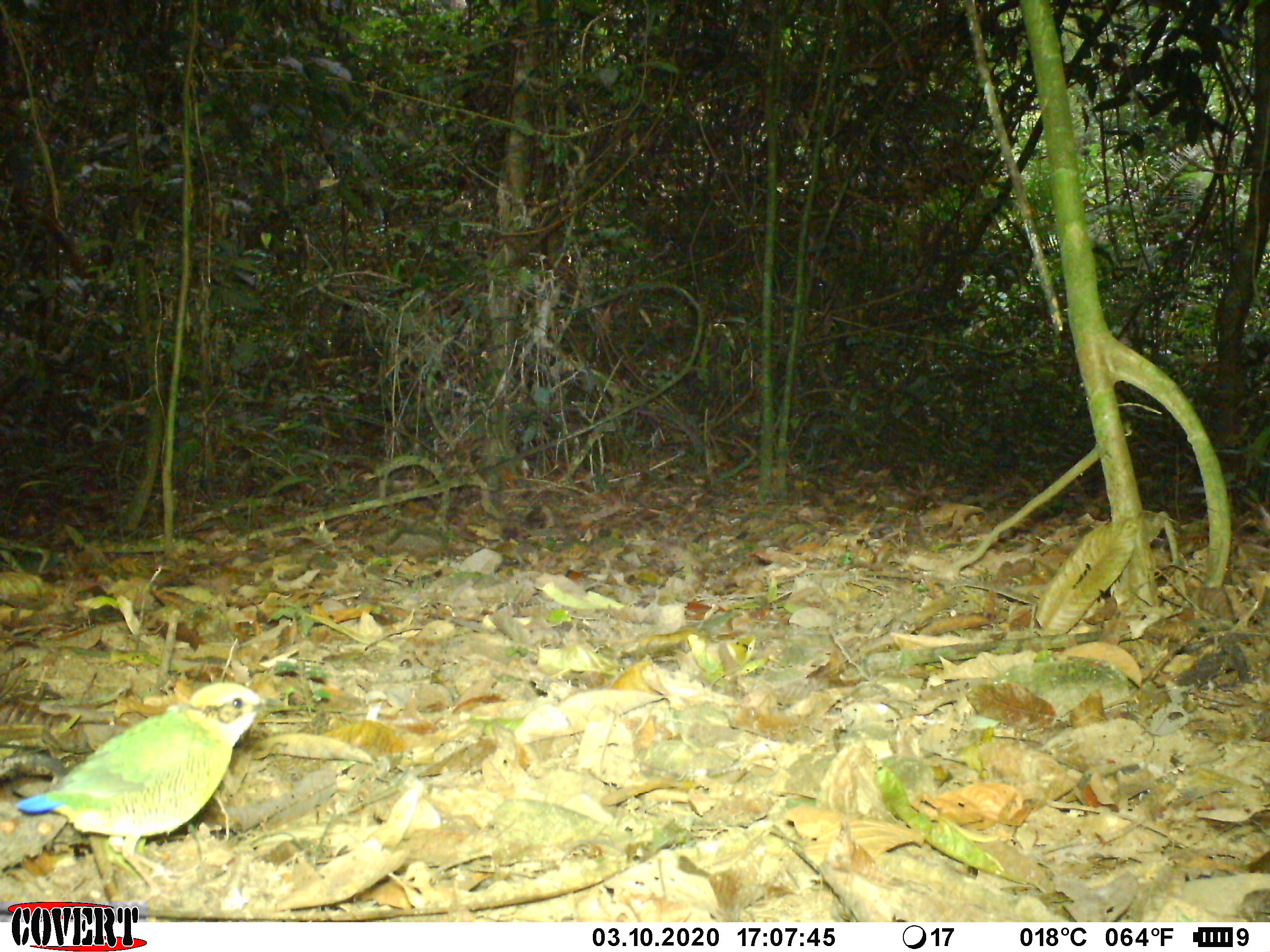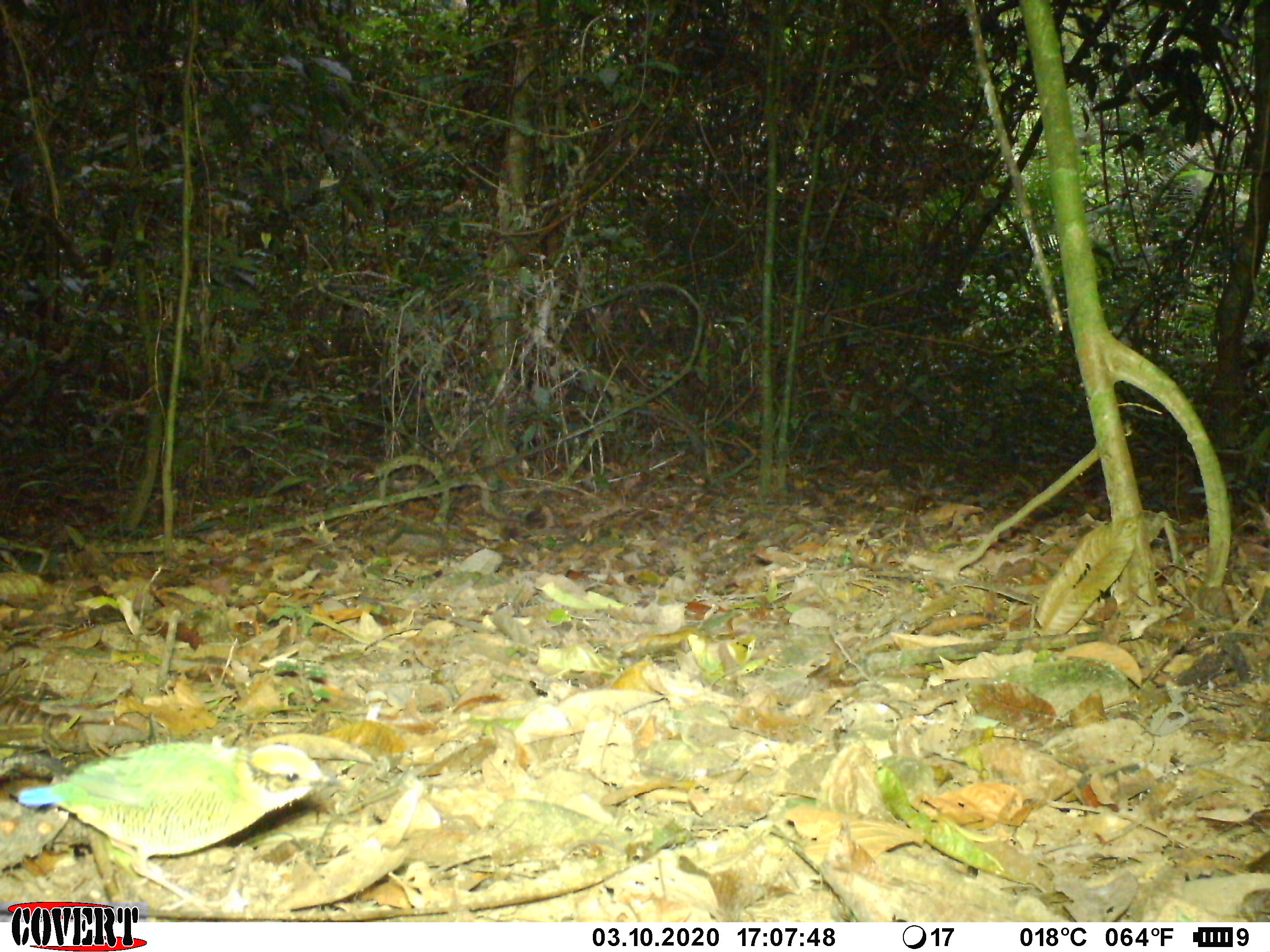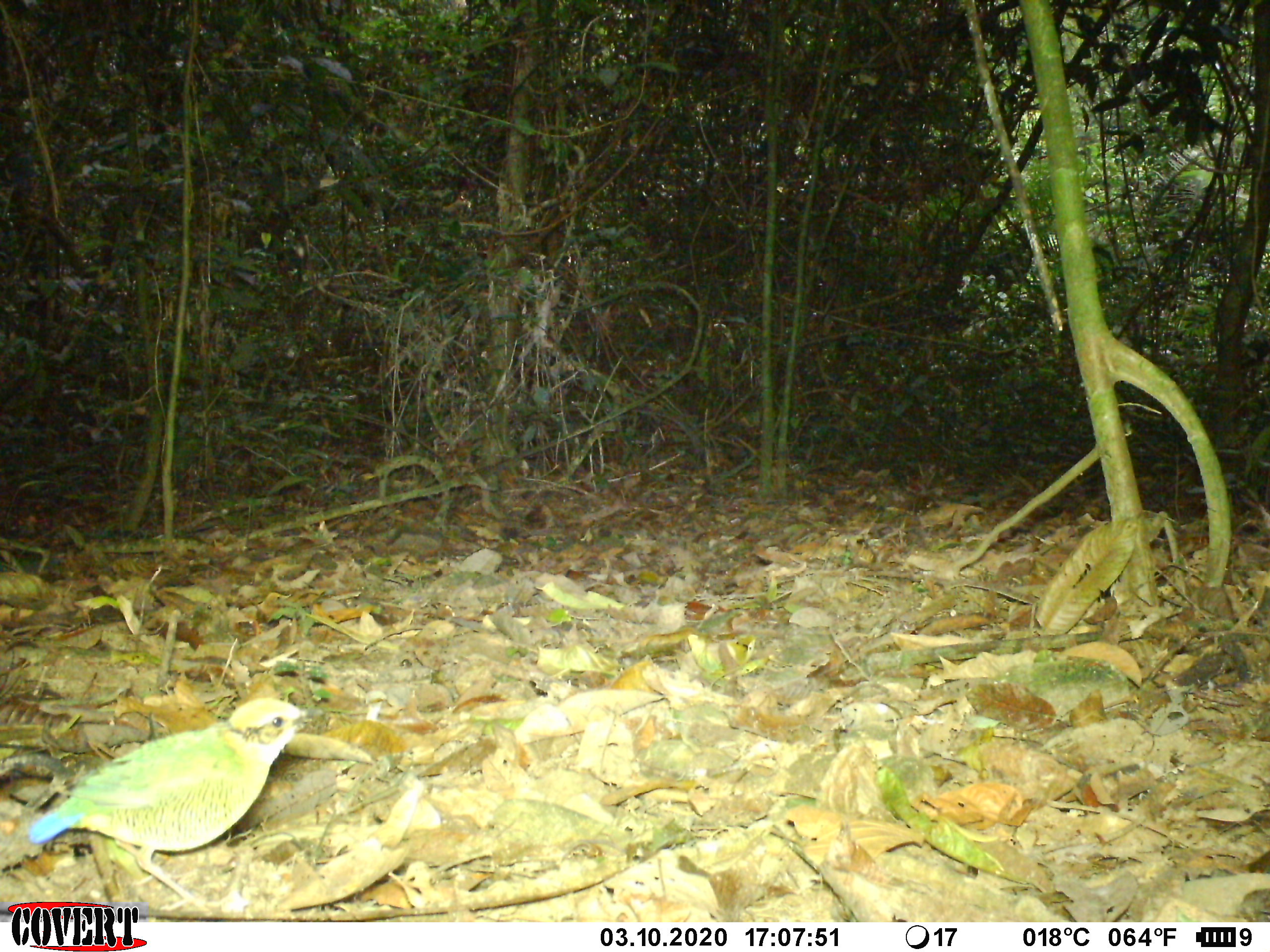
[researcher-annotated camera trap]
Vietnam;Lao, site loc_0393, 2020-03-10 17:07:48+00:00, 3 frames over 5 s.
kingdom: Animalia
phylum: Chordata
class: Aves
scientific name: Aves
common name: bird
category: unidentified bird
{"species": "unidentified bird (bird) (Aves)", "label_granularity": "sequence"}